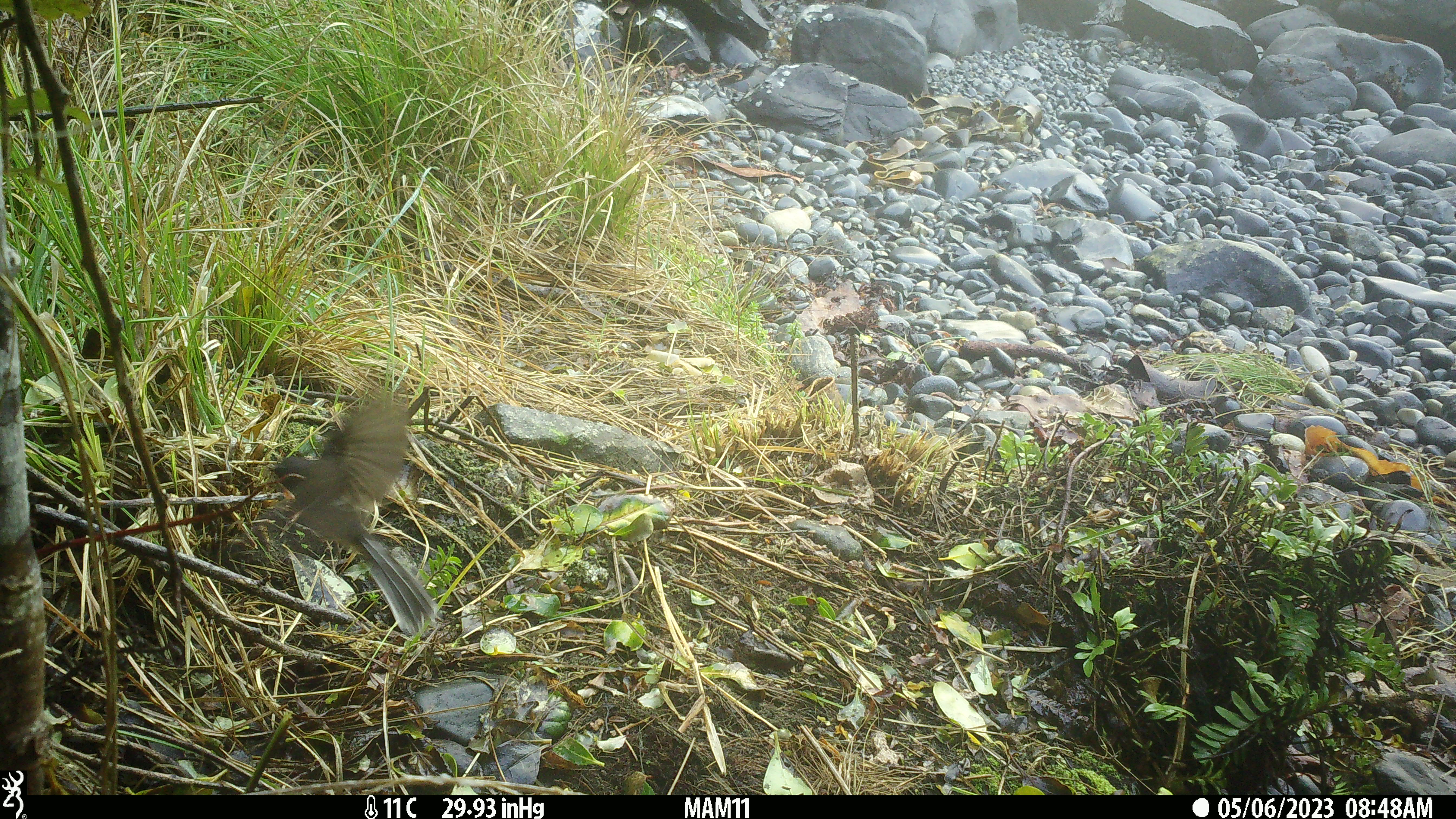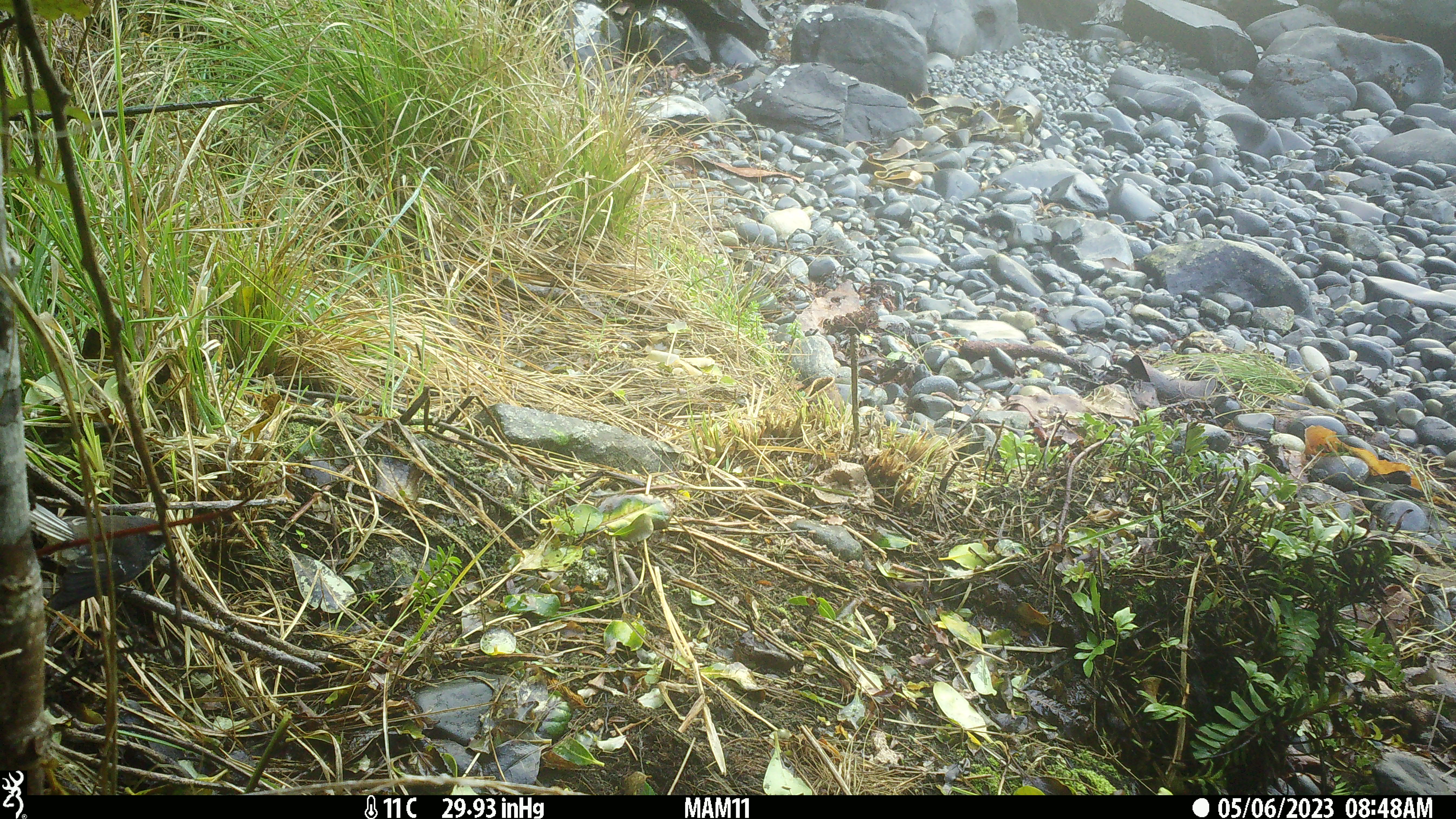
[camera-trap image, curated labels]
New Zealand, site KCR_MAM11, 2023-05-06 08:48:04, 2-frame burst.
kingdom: Animalia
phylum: Chordata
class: Aves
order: Passeriformes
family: Rhipiduridae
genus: Rhipidura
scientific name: Rhipidura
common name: fantails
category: fantail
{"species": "fantail (fantails) (Rhipidura)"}